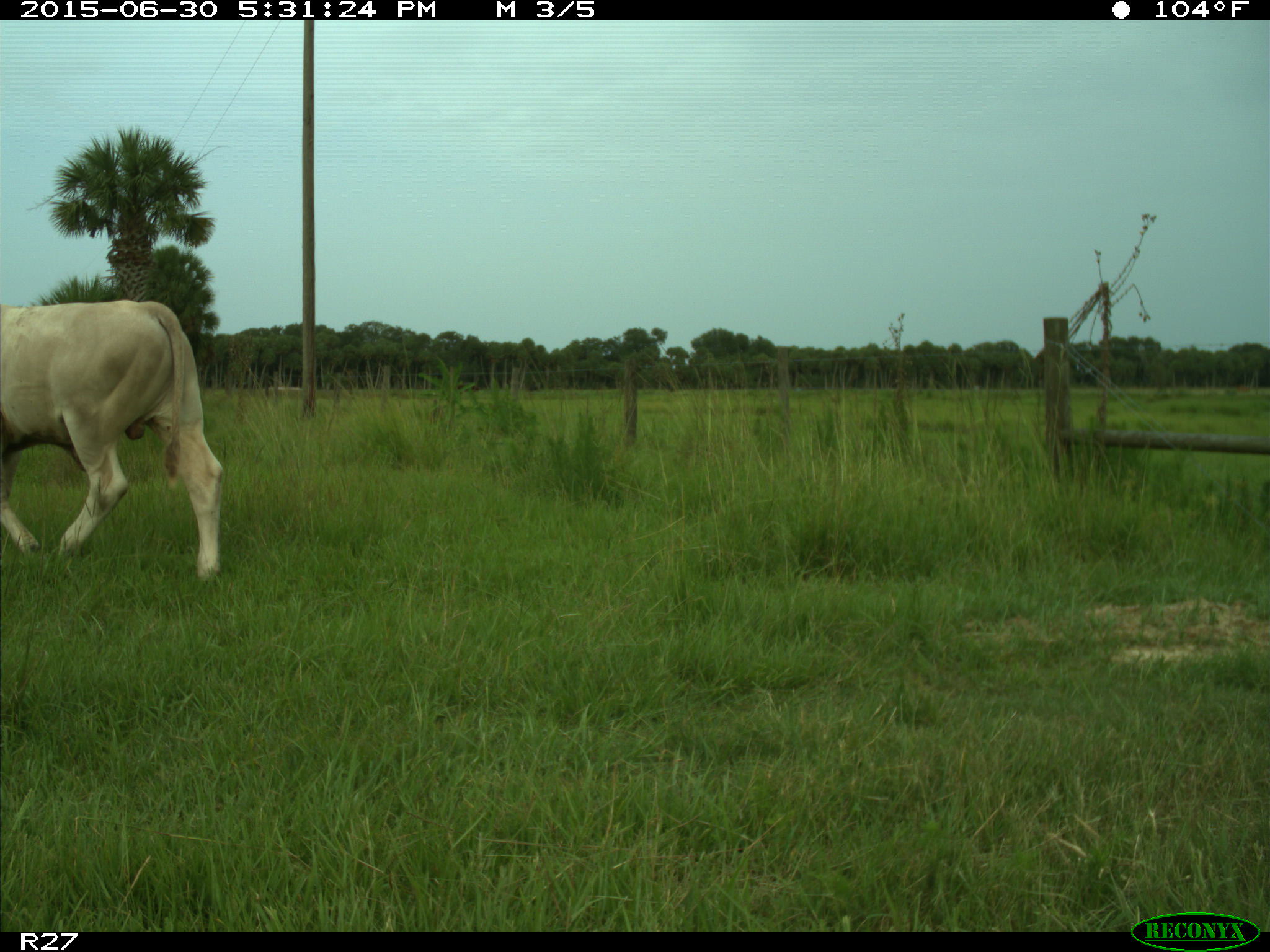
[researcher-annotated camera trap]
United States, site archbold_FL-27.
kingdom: Animalia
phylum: Chordata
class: Mammalia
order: Artiodactyla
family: Bovidae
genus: Bos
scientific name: Bos taurus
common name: domestic cow